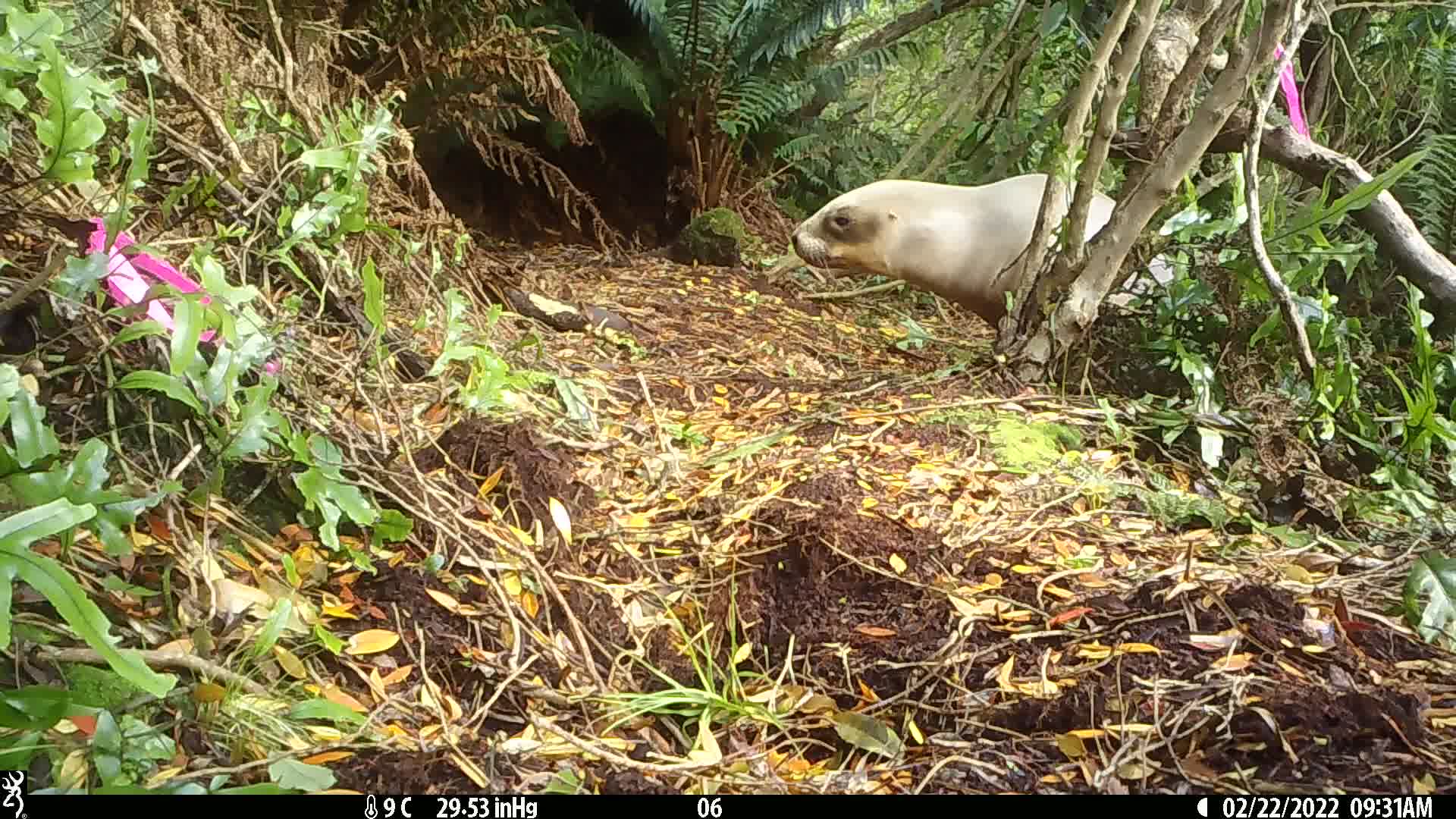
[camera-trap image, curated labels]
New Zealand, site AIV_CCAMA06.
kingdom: Animalia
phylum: Chordata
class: Mammalia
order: Carnivora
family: Otariidae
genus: Phocarctos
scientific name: Phocarctos hookeri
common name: new zealand sea lion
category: sealion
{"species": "sealion (new zealand sea lion) (Phocarctos hookeri)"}